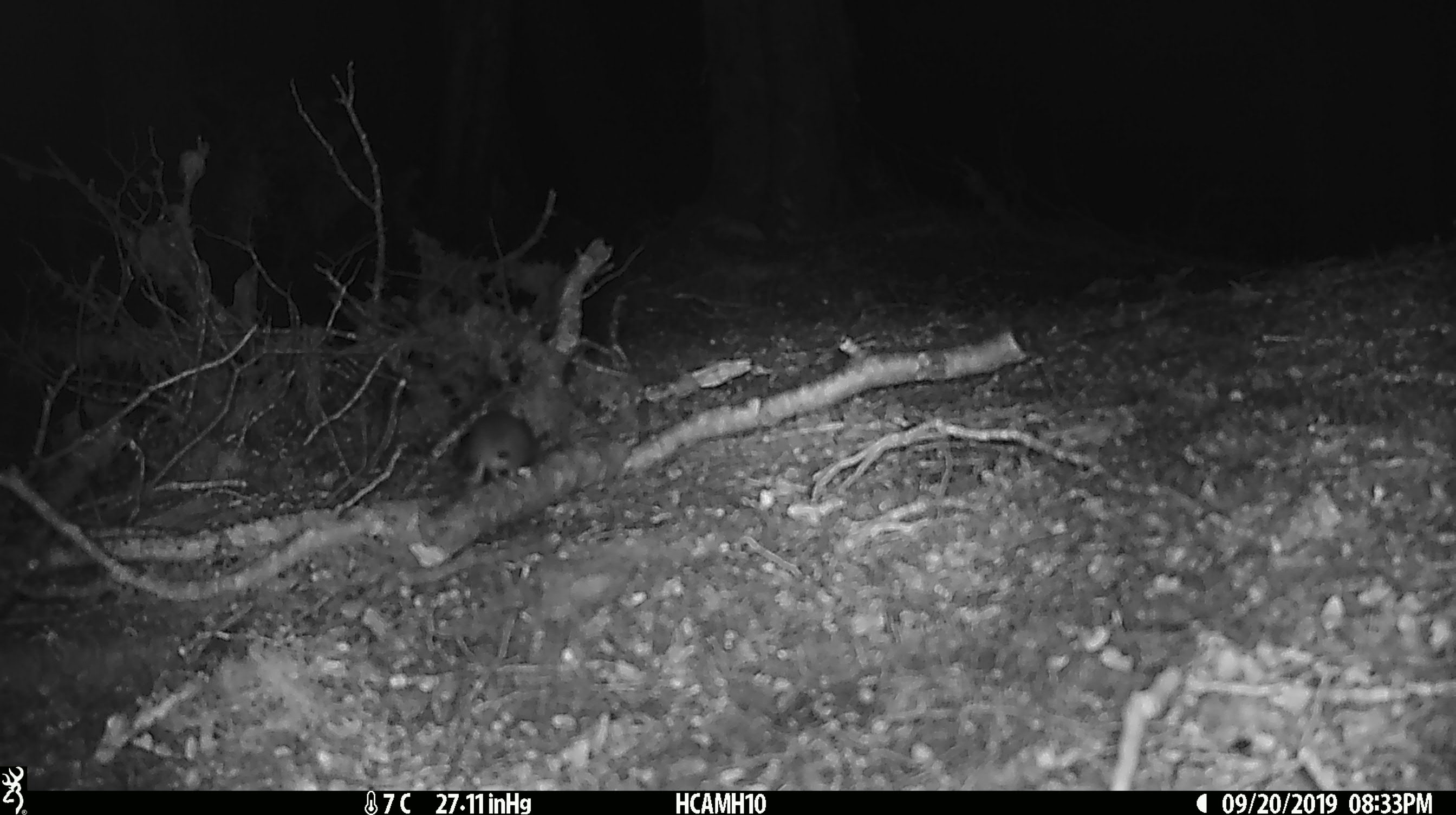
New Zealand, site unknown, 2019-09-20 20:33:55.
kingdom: Animalia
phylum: Chordata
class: Mammalia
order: Rodentia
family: Muridae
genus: Mus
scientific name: Mus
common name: mouse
Mouse (Mus).